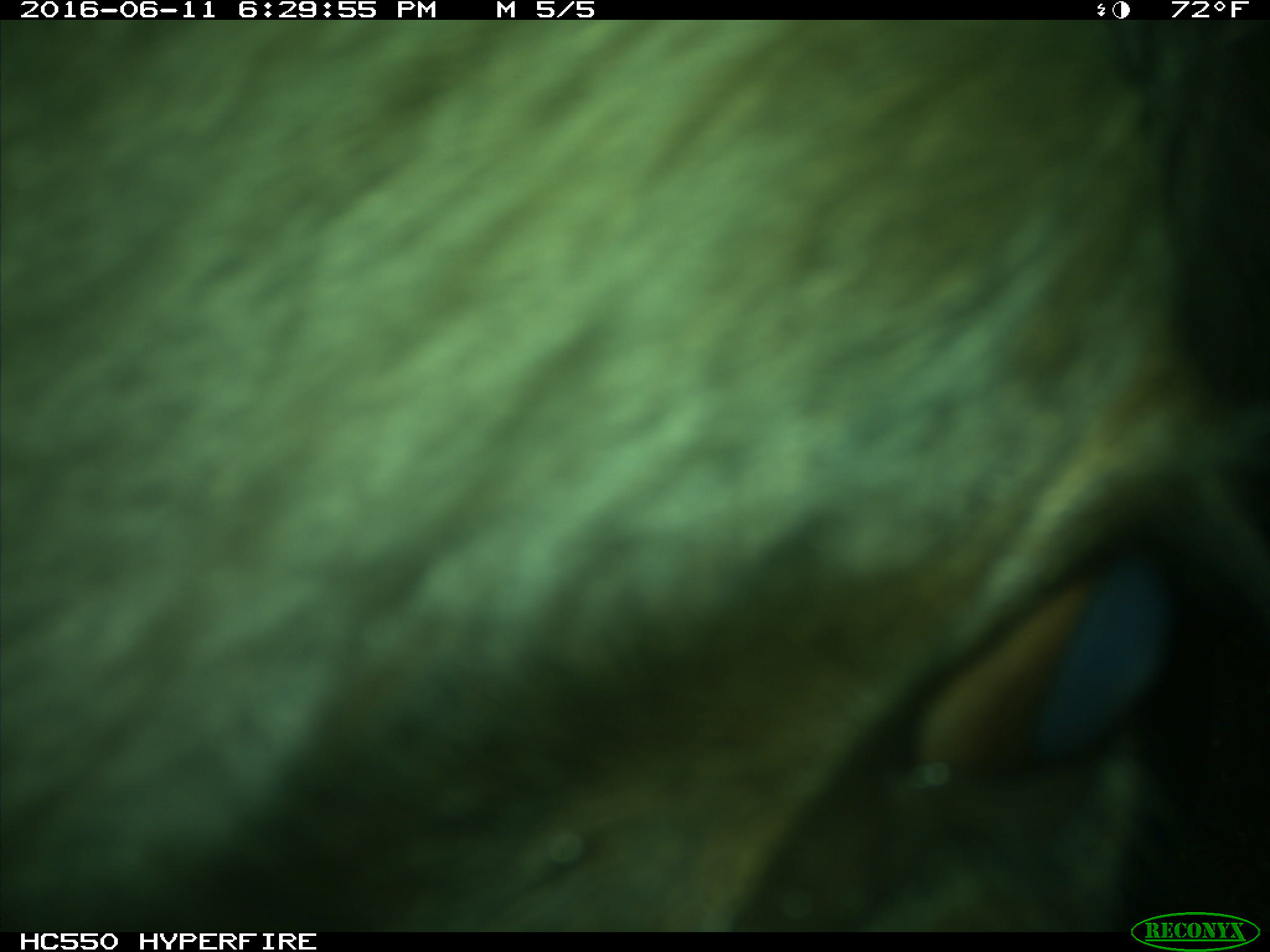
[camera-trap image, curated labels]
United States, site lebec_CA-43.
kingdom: Animalia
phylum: Chordata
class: Mammalia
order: Artiodactyla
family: Bovidae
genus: Bos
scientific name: Bos taurus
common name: domestic cow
Bos taurus (domestic cow).